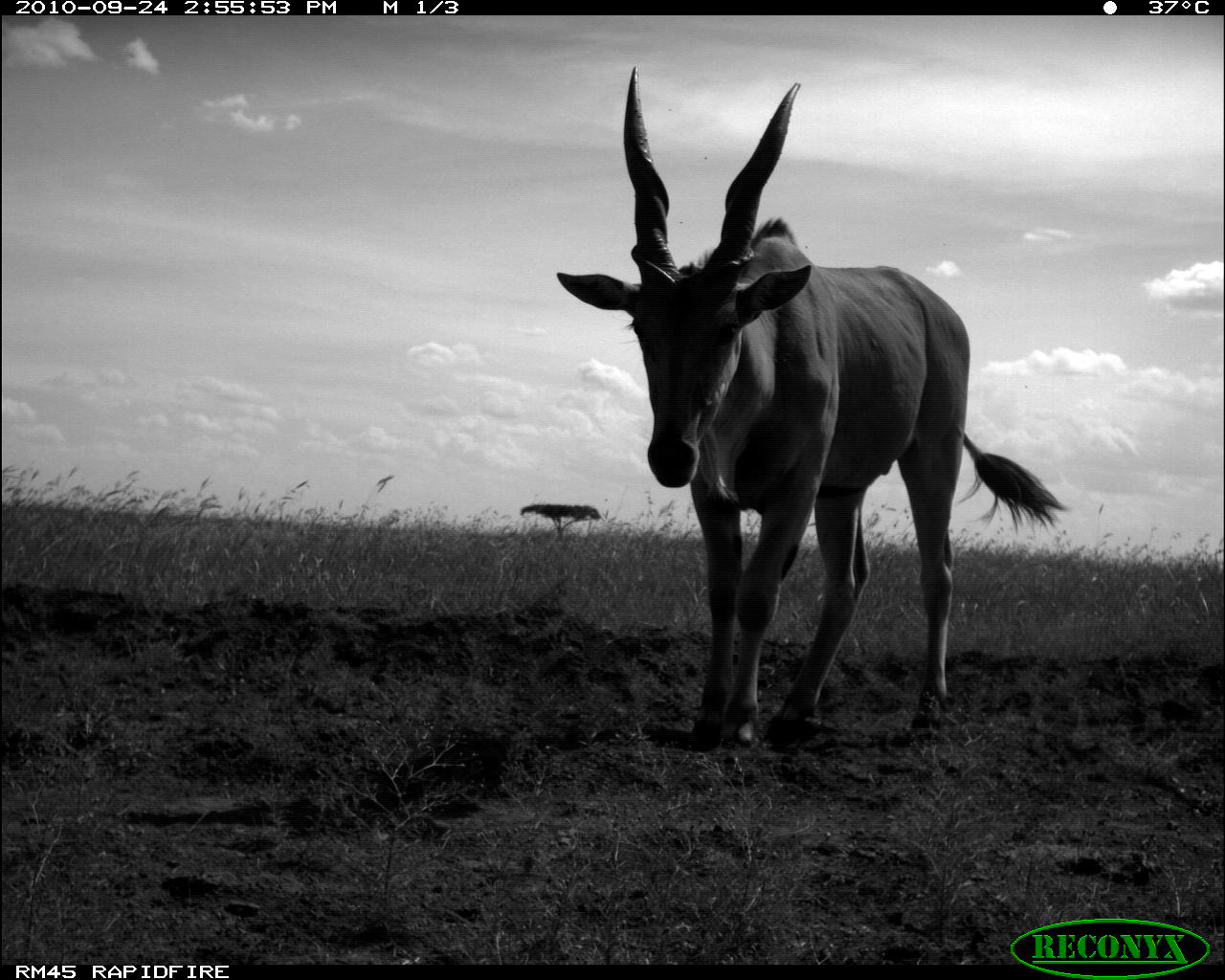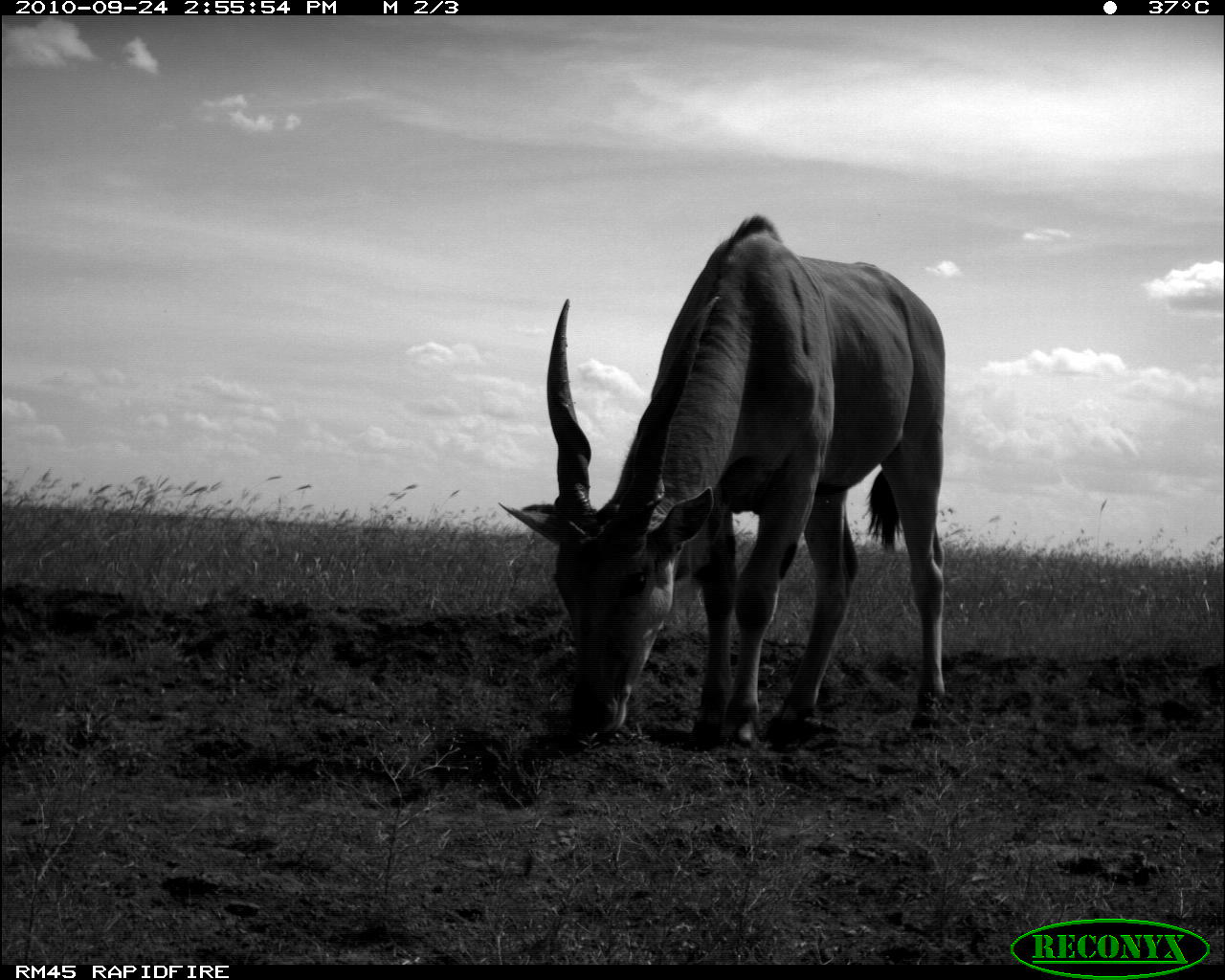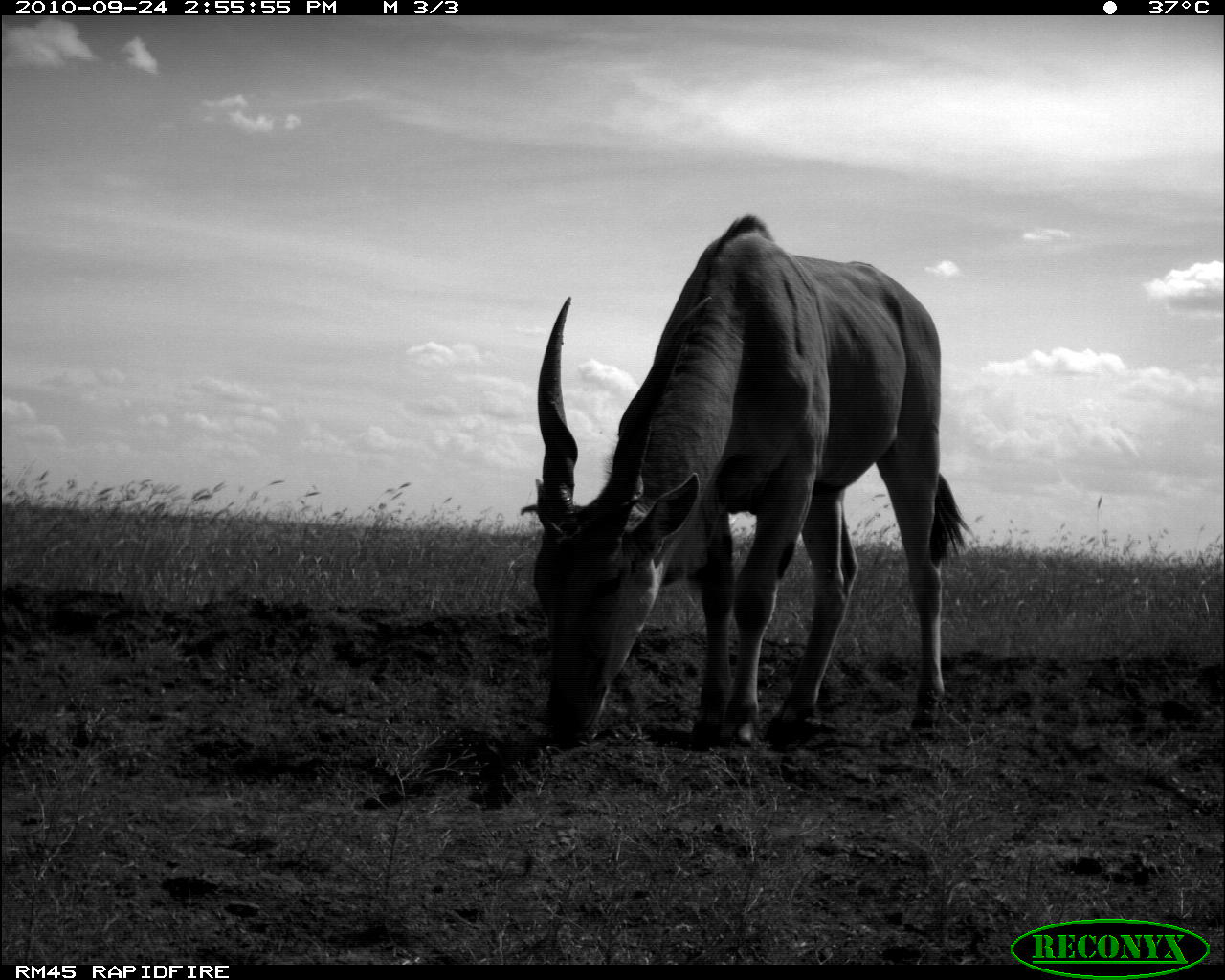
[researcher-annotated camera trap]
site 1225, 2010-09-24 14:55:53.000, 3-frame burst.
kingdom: Animalia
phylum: Chordata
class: Mammalia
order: Artiodactyla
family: Bovidae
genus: Tragelaphus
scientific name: Tragelaphus oryx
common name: eland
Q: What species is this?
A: Tragelaphus oryx (eland).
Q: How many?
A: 1.